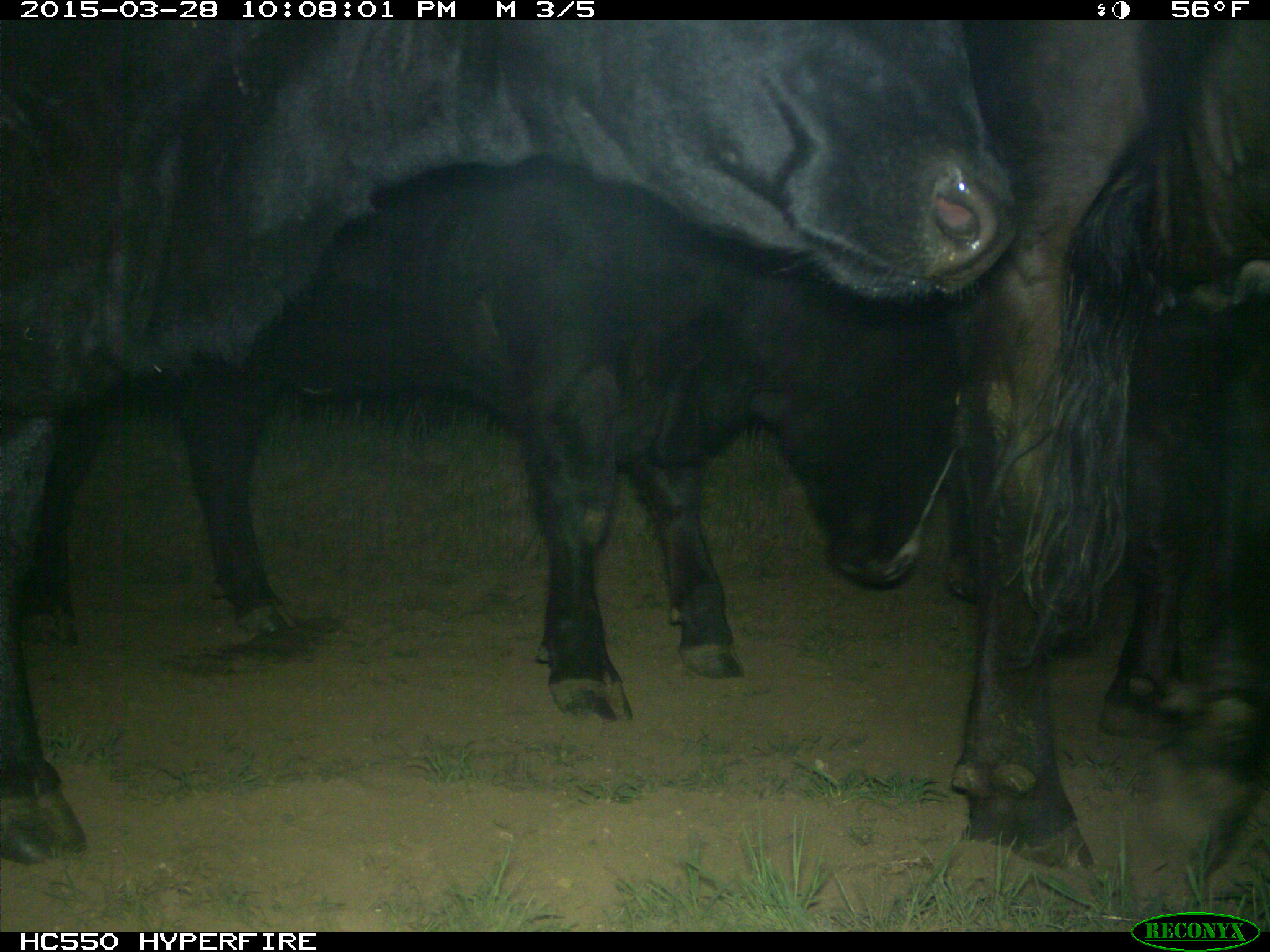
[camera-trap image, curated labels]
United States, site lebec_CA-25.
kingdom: Animalia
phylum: Chordata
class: Mammalia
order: Artiodactyla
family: Bovidae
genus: Bos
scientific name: Bos taurus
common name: domestic cow